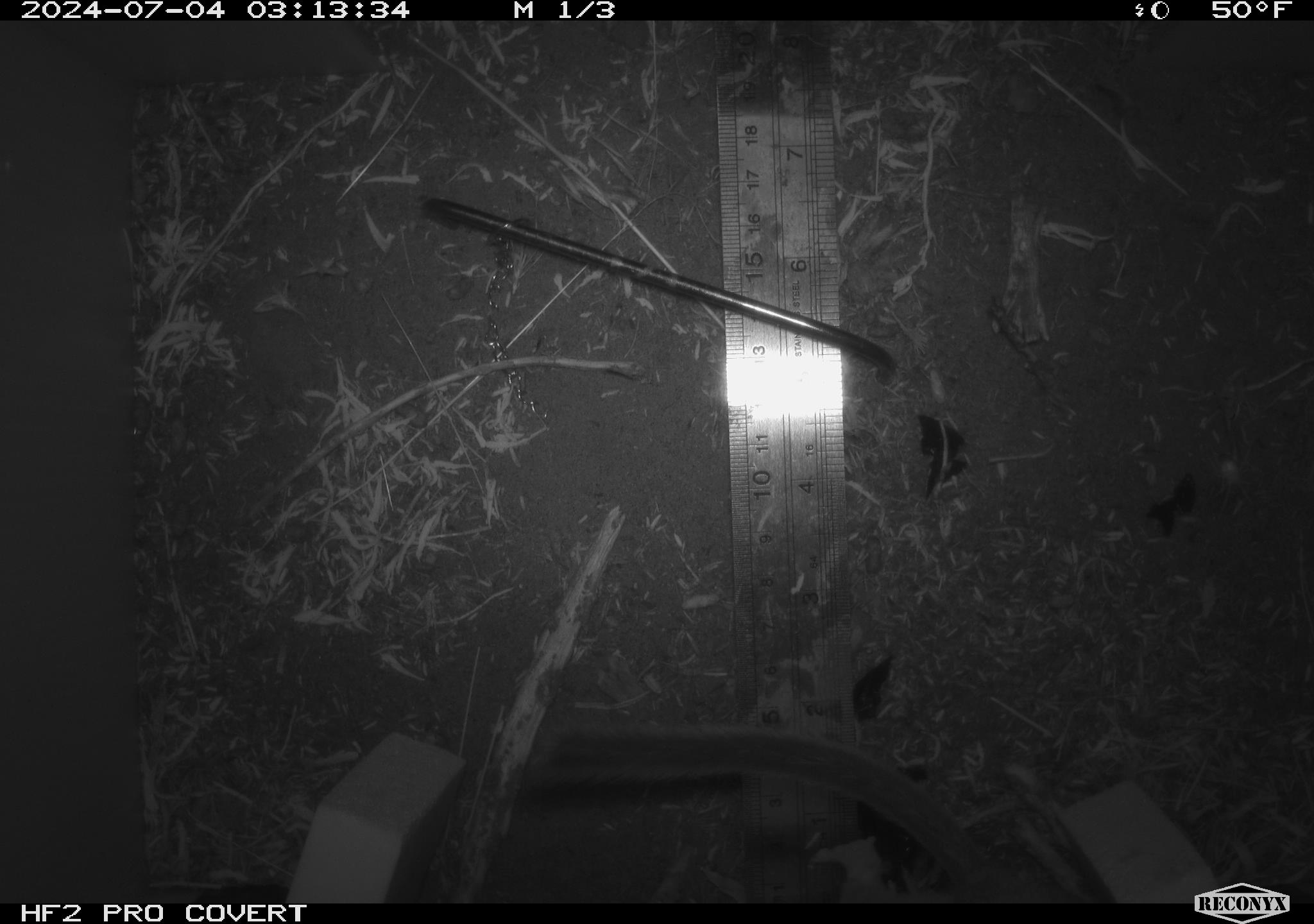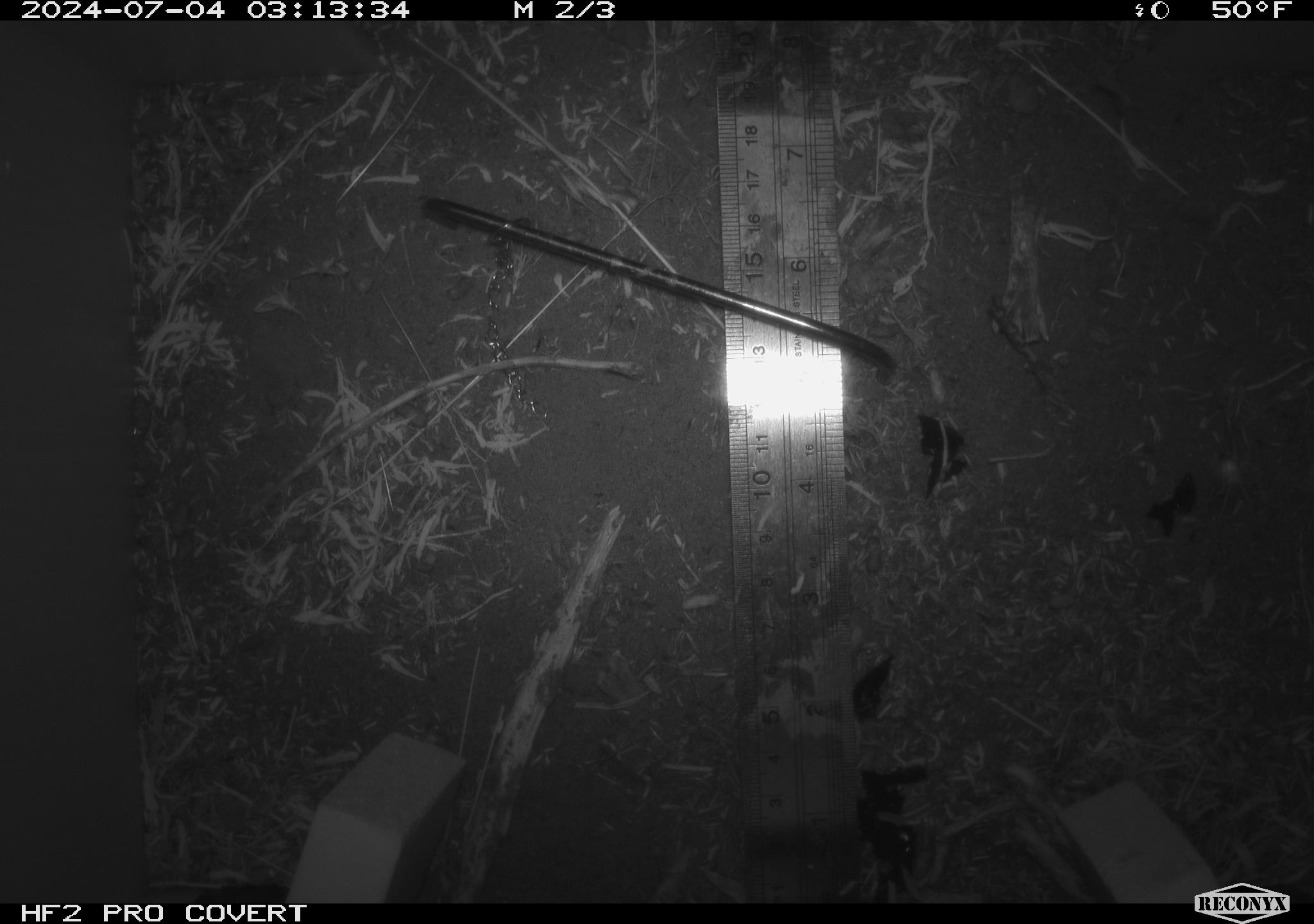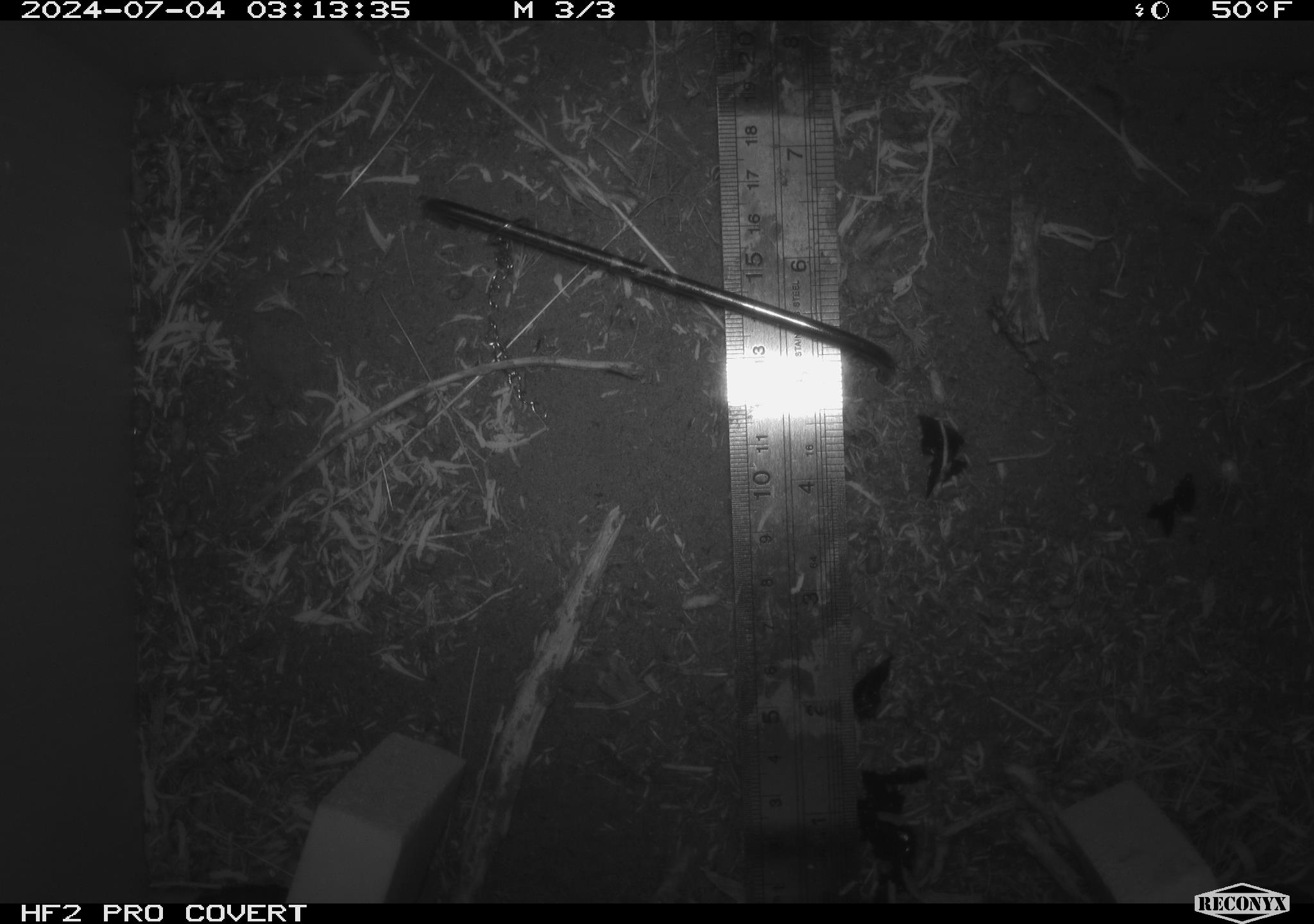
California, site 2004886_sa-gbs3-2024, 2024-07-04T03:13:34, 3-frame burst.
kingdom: Animalia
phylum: Chordata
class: Mammalia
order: Rodentia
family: Cricetidae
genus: Neotoma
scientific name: Neotoma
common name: pack rat or woodrat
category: neotoma species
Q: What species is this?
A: Neotoma species (pack rat or woodrat) (Neotoma).